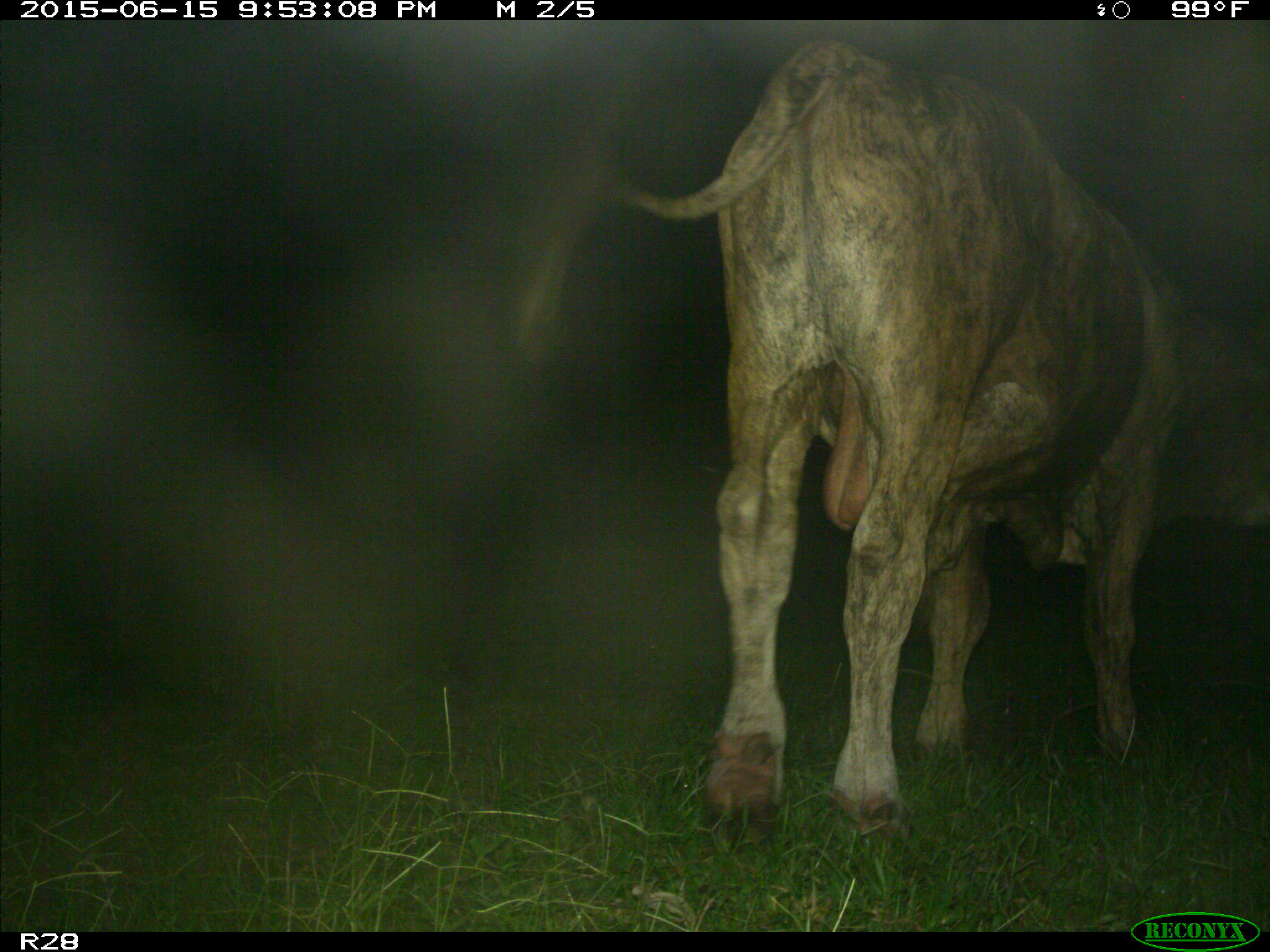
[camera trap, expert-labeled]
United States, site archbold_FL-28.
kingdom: Animalia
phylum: Chordata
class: Mammalia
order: Artiodactyla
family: Bovidae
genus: Bos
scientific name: Bos taurus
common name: domestic cow